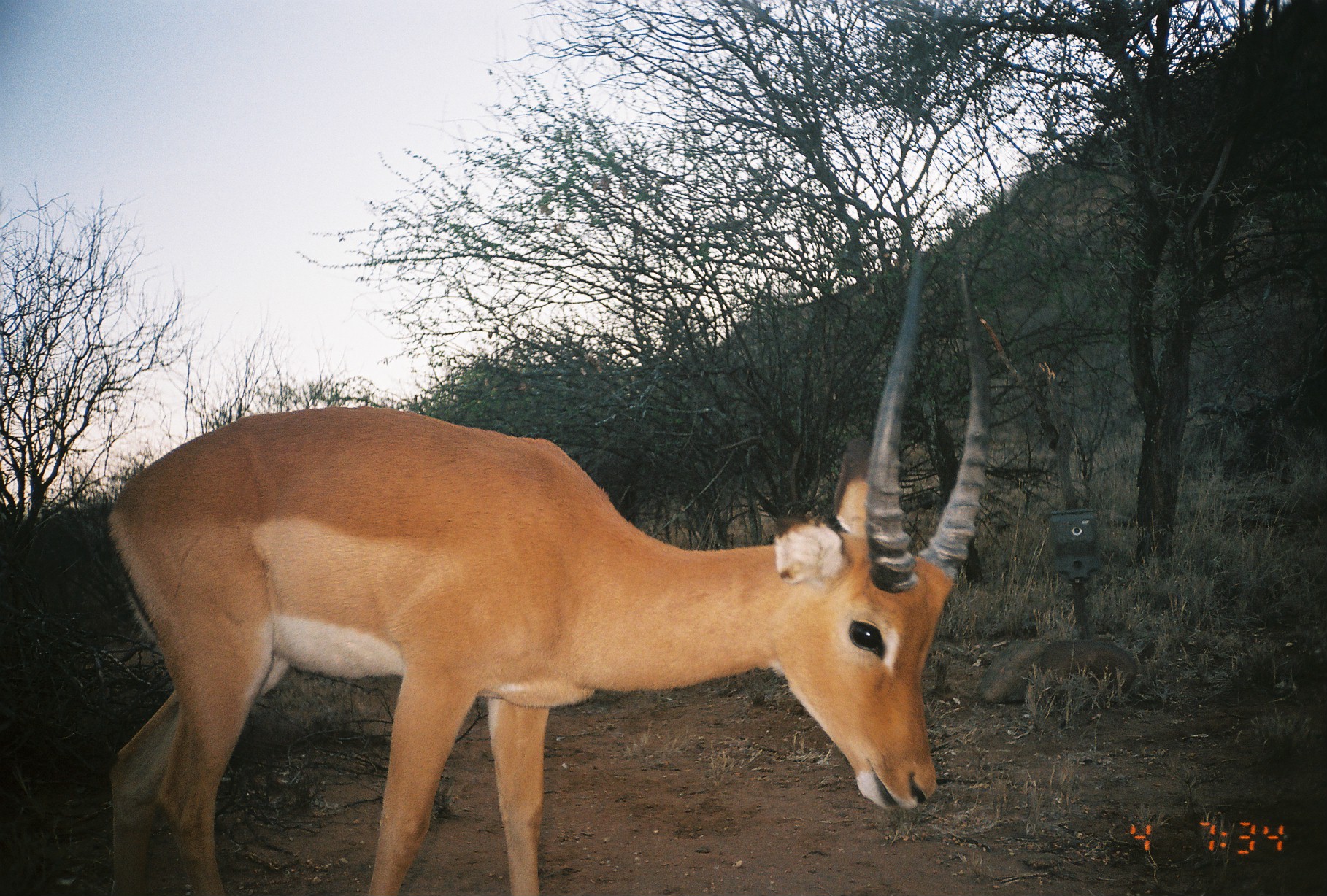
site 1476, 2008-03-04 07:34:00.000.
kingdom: Animalia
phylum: Chordata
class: Mammalia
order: Artiodactyla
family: Bovidae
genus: Aepyceros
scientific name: Aepyceros melampus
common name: impala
Aepyceros melampus (impala), count 1.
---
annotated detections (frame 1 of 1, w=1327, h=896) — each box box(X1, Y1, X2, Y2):
aepyceros melampus: box(104, 250, 991, 894)